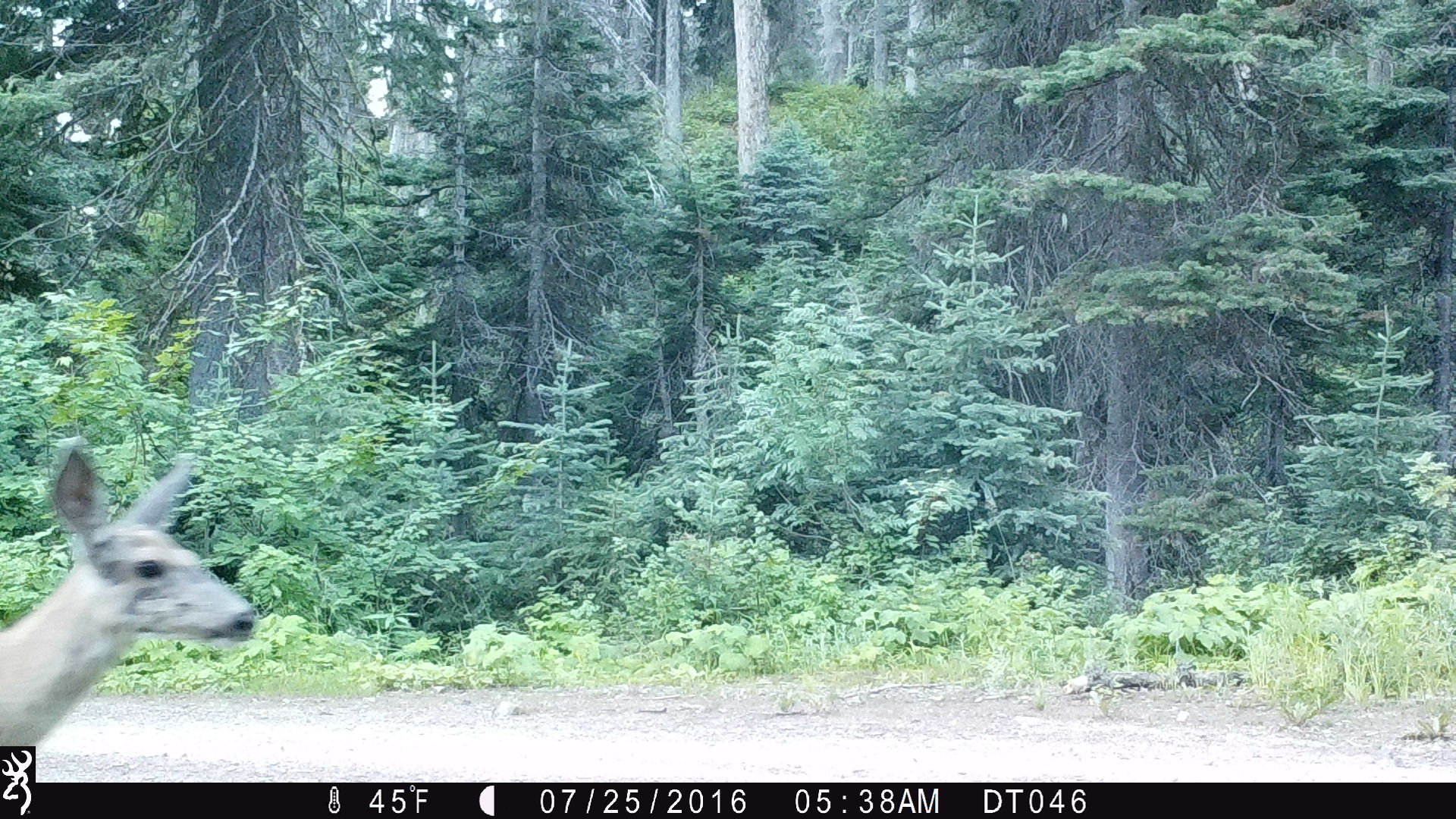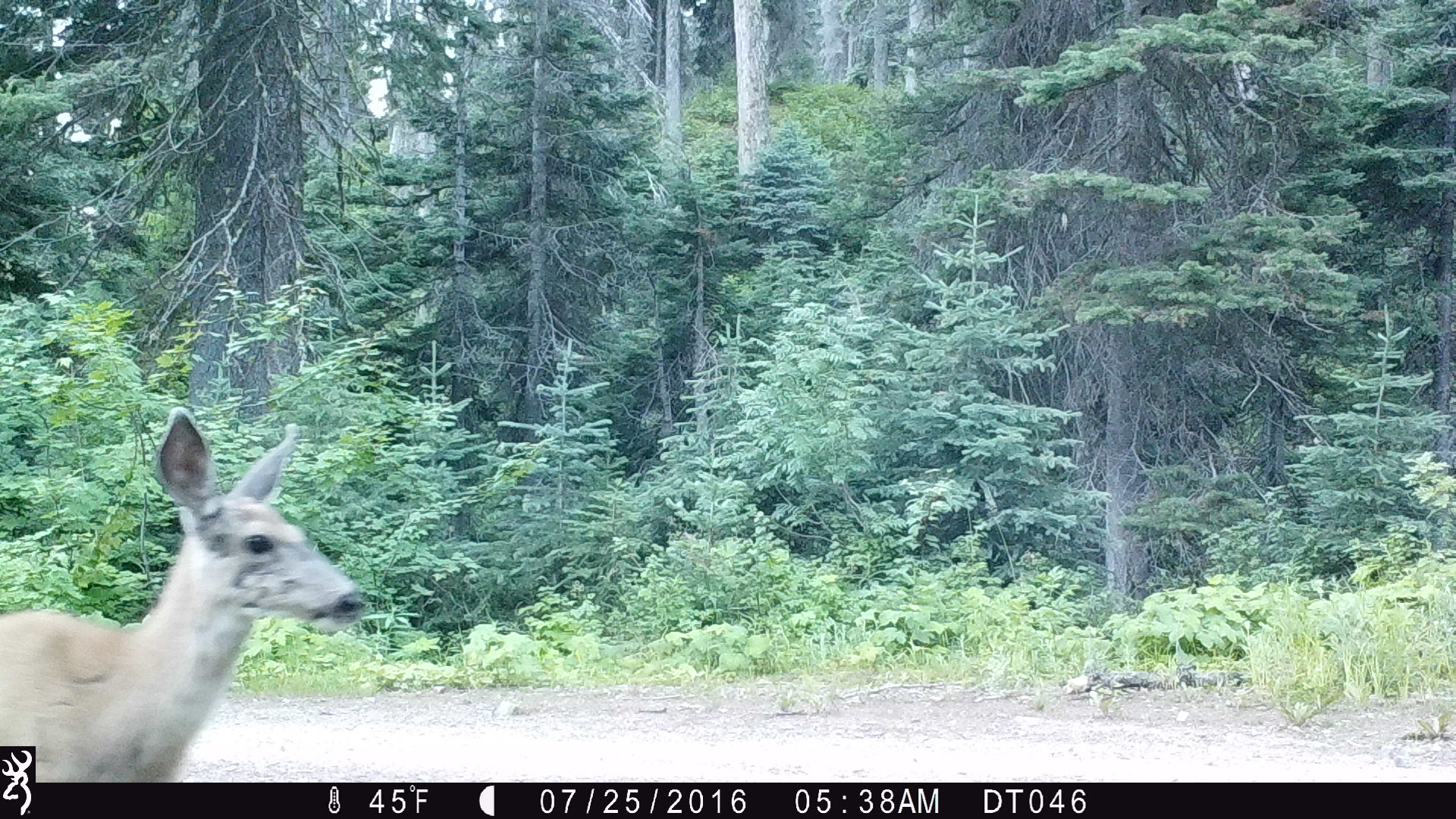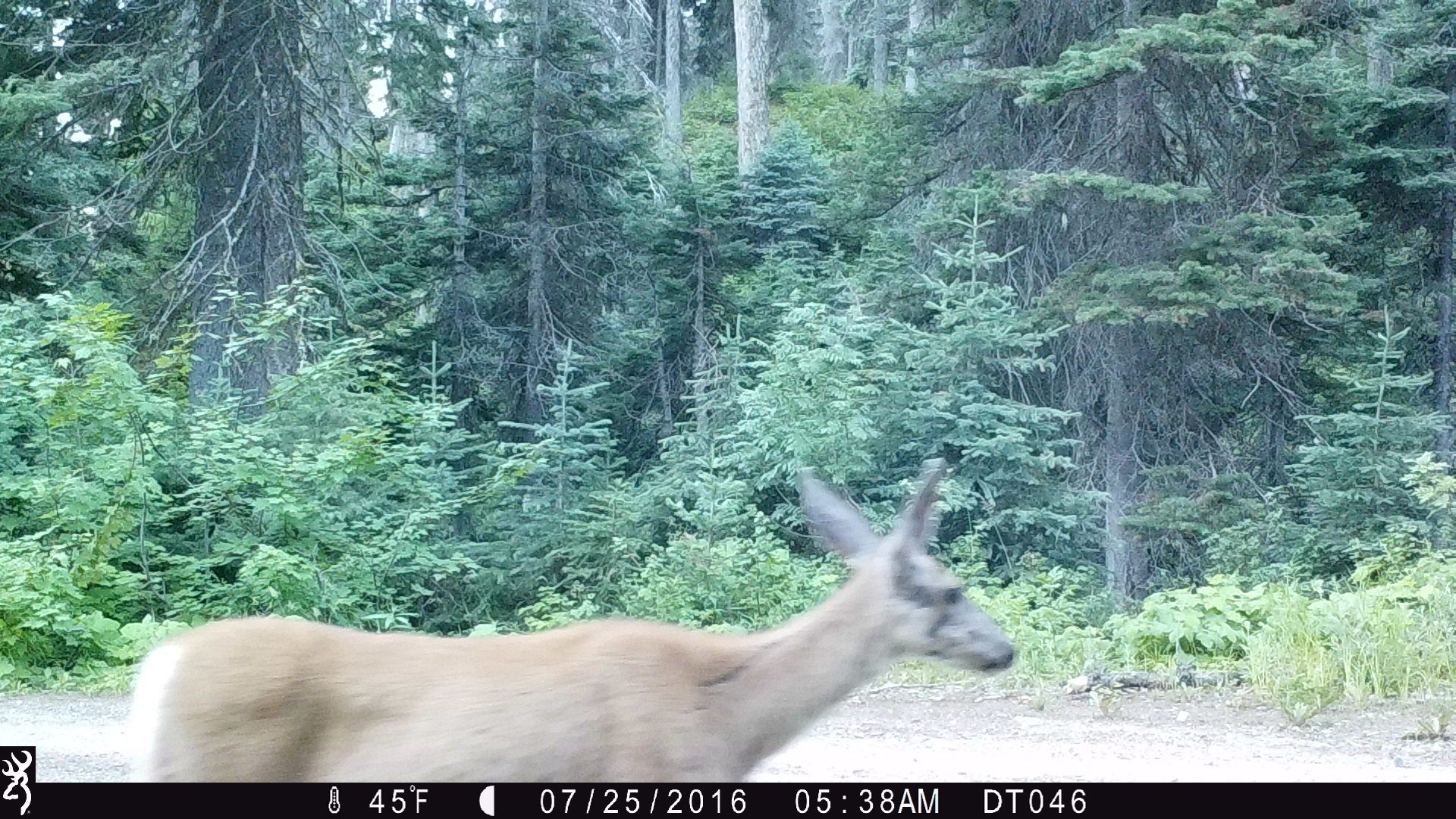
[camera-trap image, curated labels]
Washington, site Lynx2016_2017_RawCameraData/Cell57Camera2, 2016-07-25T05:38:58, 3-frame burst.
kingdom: Animalia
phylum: Chordata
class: Mammalia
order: Artiodactyla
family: Cervidae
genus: Odocoileus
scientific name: Odocoileus hemionus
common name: mule deer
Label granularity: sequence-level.